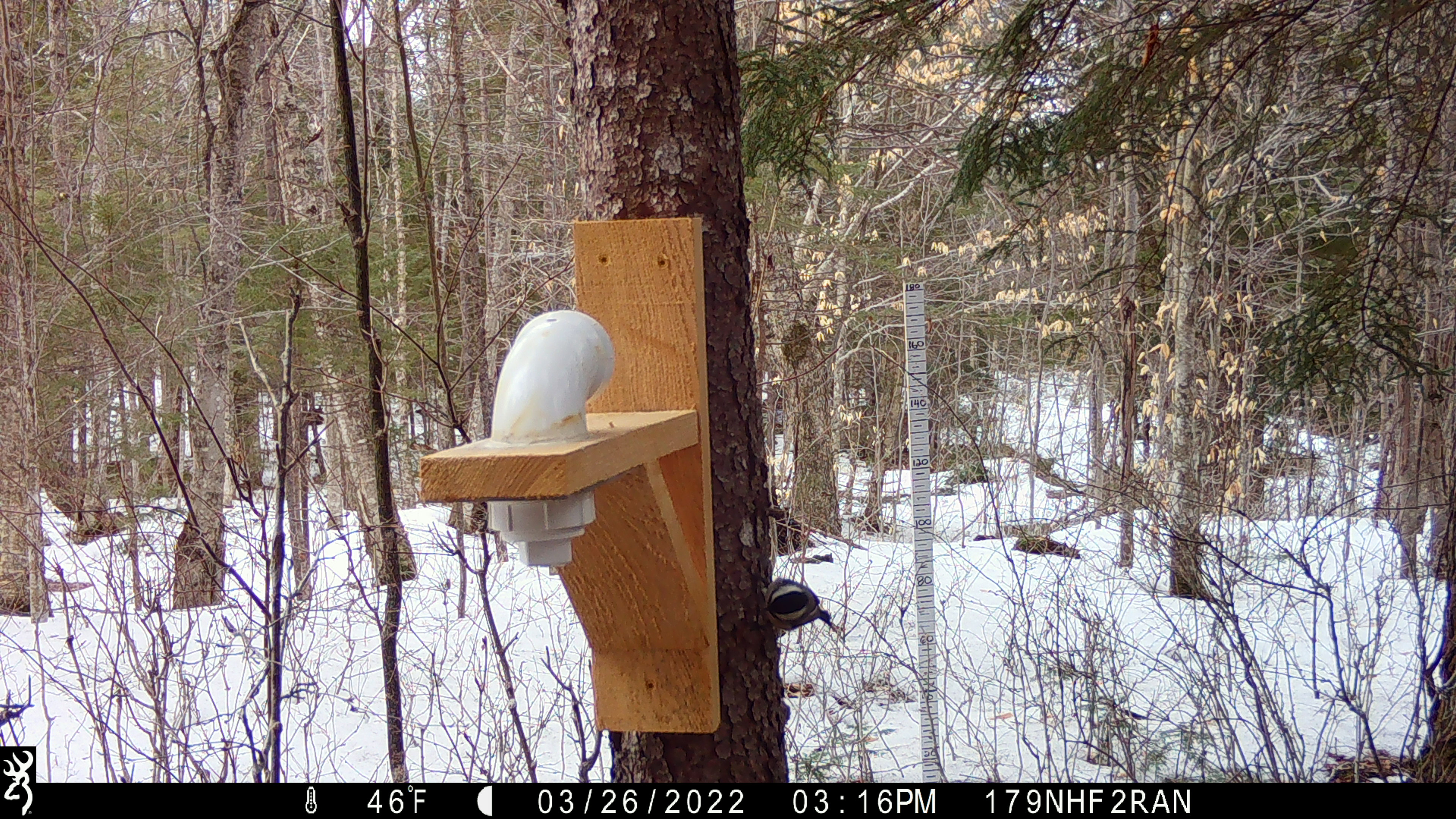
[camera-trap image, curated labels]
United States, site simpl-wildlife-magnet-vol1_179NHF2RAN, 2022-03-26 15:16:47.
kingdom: Animalia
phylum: Chordata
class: Aves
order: Passeriformes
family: Paridae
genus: Poecile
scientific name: Poecile atricapillus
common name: black-capped chickadee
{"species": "black-capped chickadee (Poecile atricapillus)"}